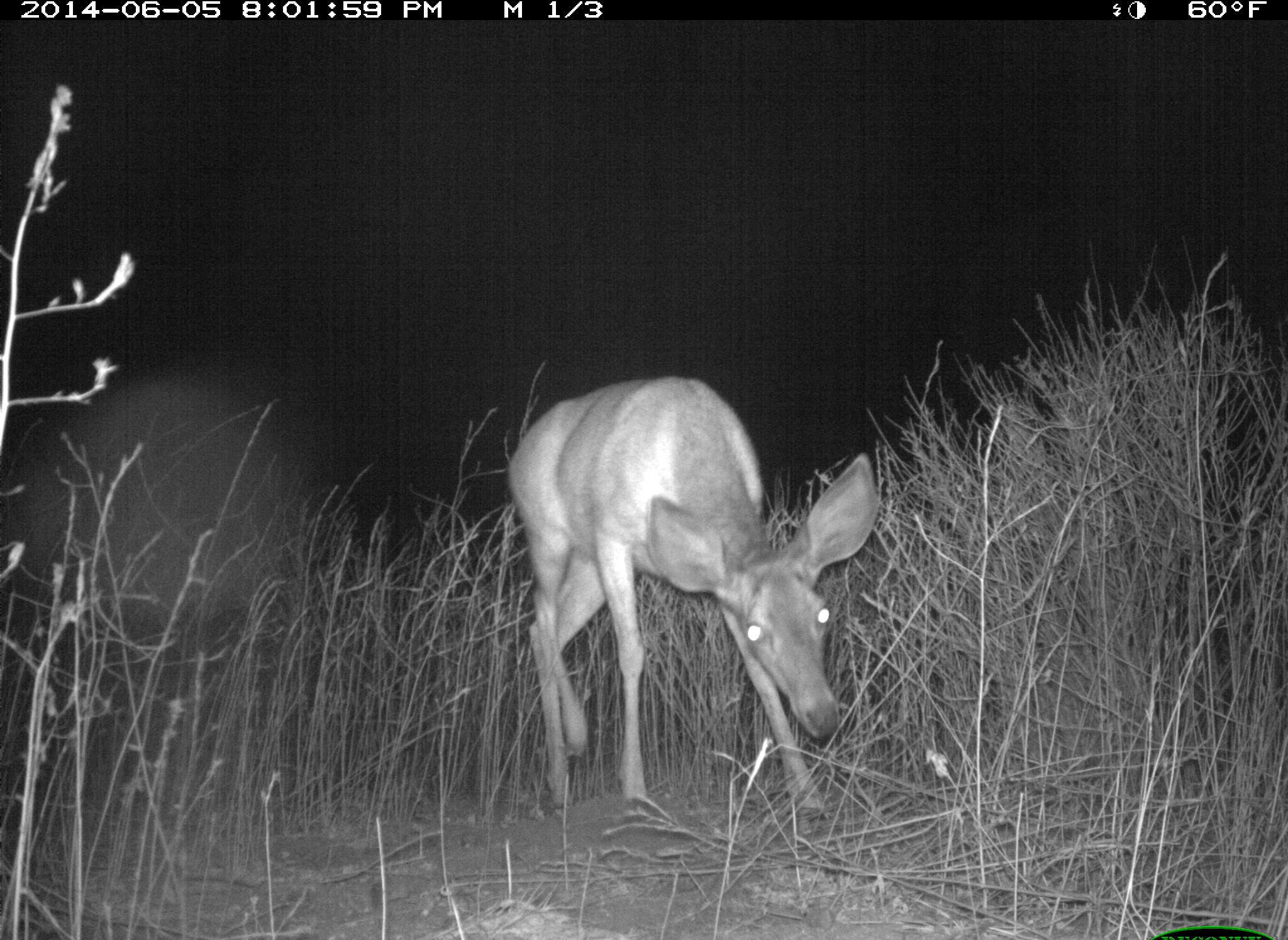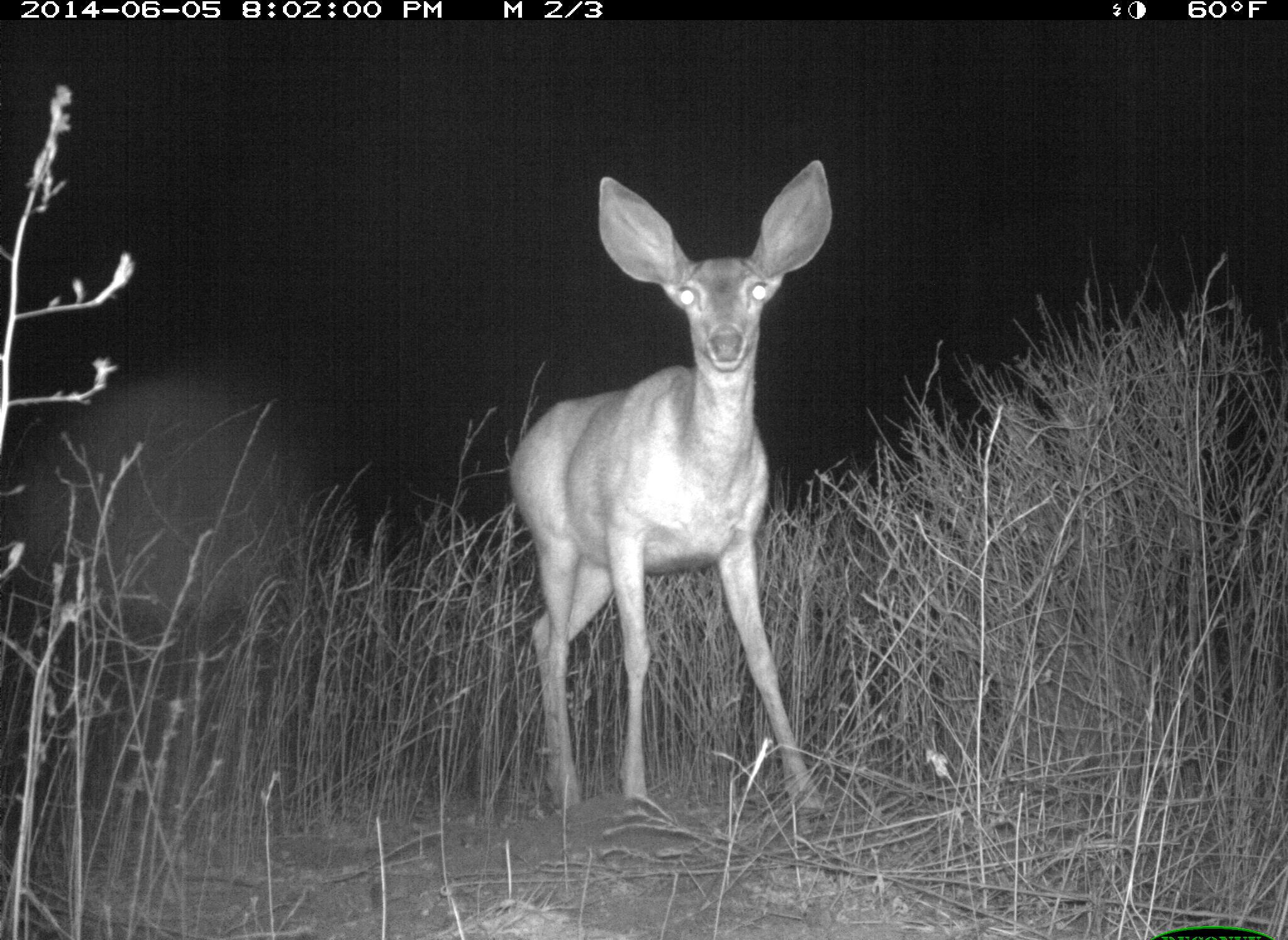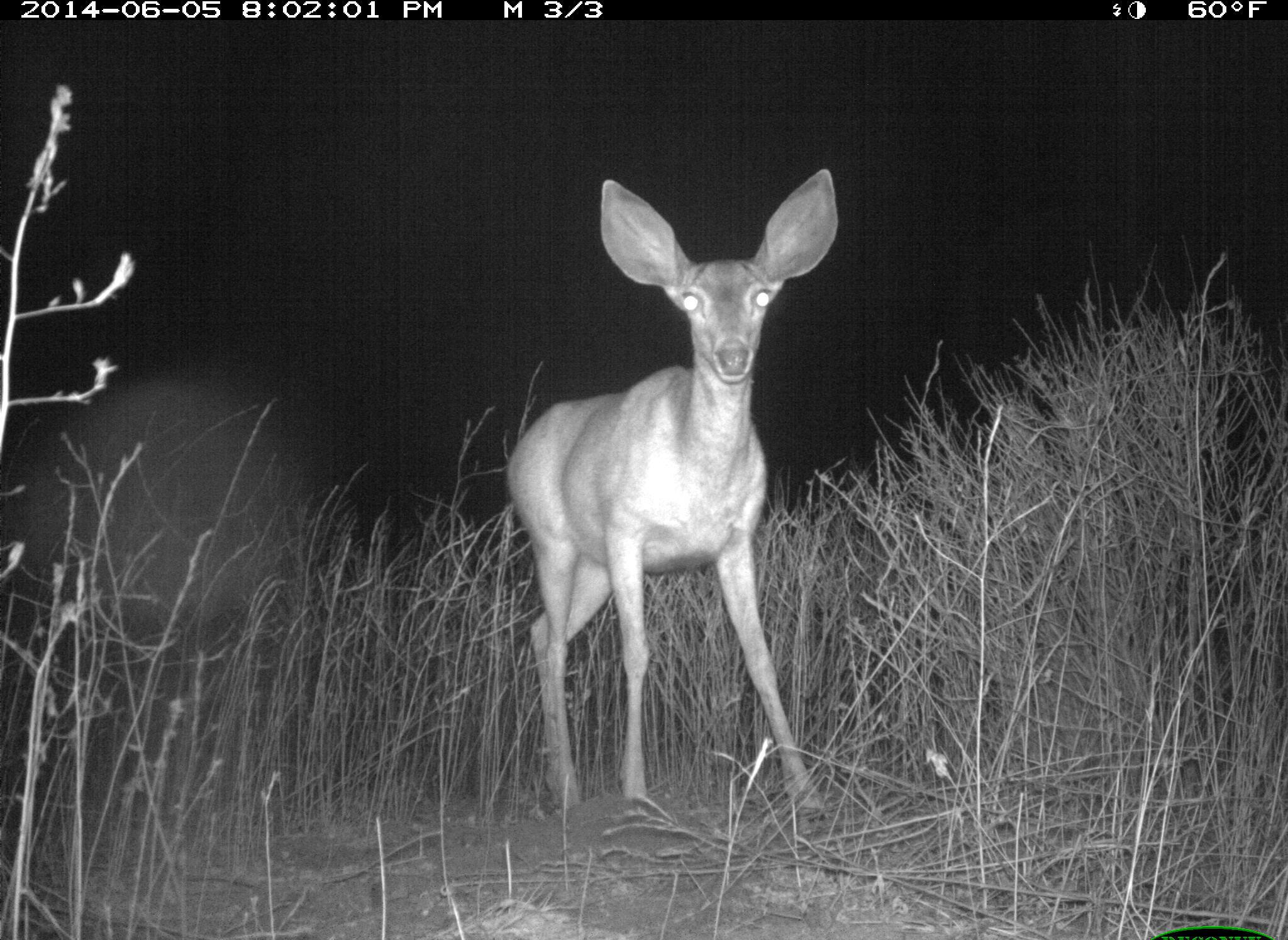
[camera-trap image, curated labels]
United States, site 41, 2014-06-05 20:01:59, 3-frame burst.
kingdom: Animalia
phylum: Chordata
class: Mammalia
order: Artiodactyla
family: Cervidae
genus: Odocoileus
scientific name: Odocoileus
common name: deer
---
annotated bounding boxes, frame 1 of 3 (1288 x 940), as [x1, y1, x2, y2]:
deer: [506, 371, 881, 830]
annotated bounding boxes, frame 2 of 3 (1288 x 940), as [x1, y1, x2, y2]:
deer: [506, 158, 831, 827]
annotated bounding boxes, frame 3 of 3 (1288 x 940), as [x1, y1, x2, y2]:
deer: [502, 166, 841, 825]